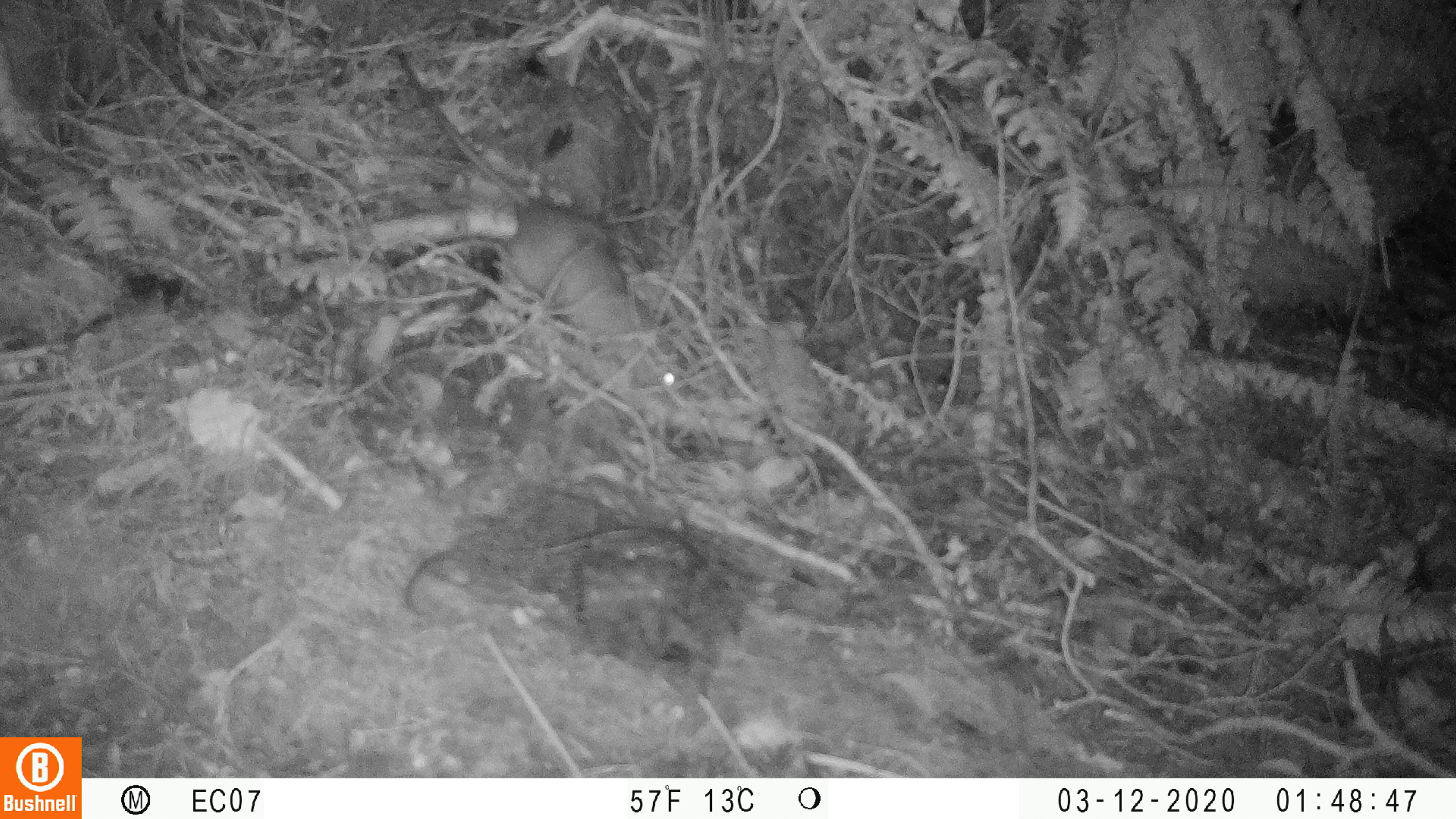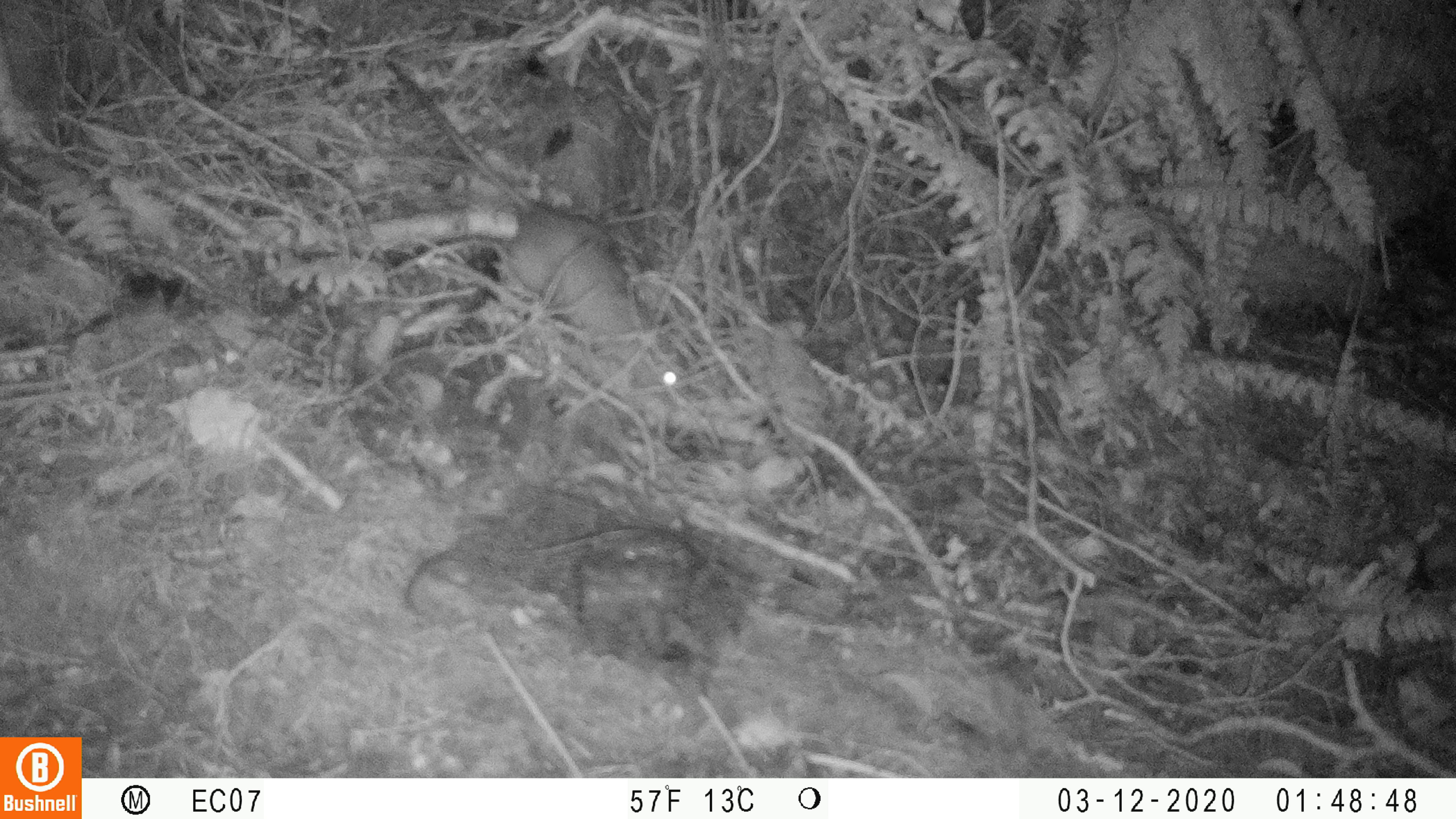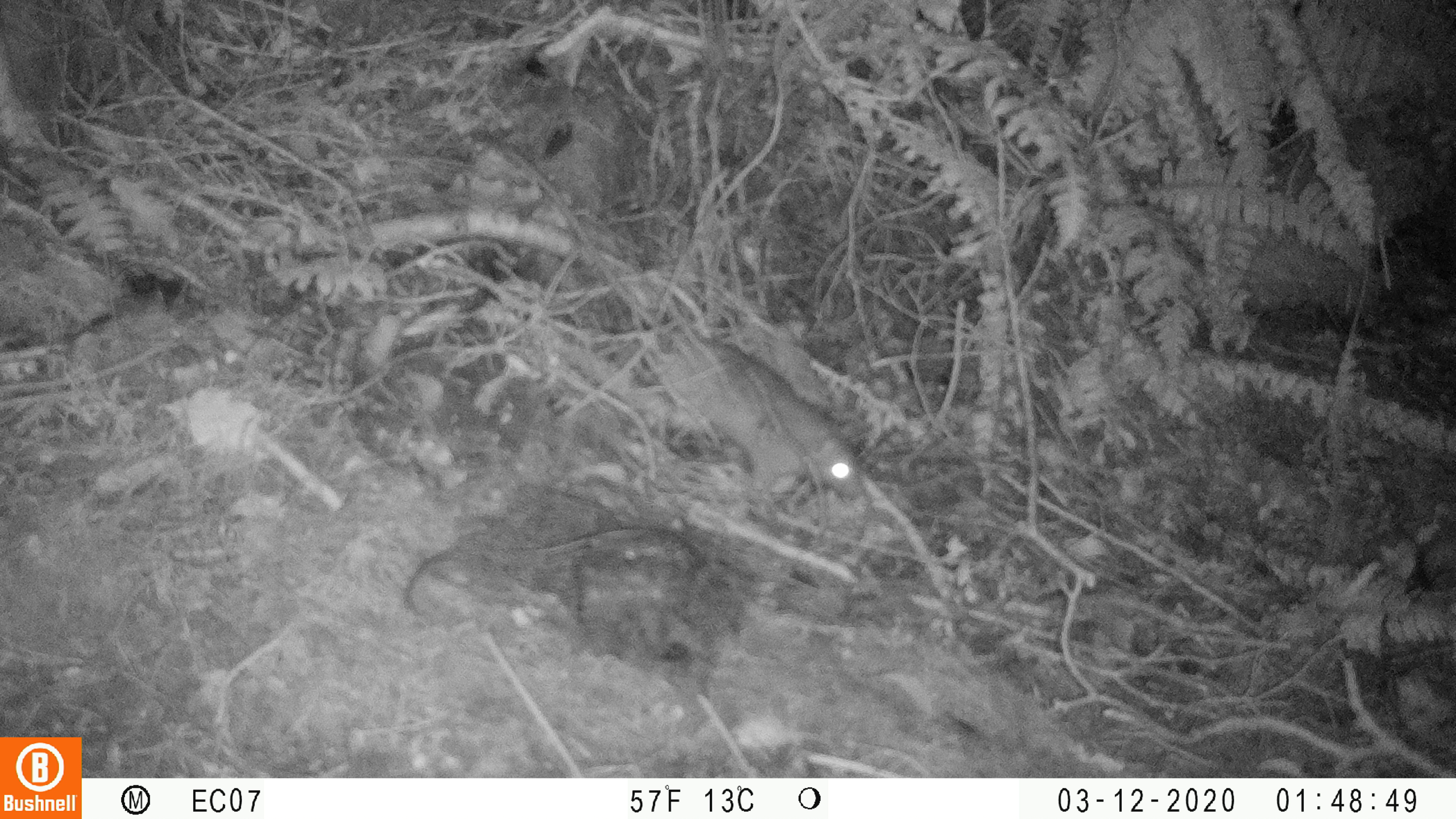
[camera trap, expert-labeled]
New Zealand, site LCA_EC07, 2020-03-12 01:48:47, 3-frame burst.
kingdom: Animalia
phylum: Chordata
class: Mammalia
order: Rodentia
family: Muridae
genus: Rattus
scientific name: Rattus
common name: rat